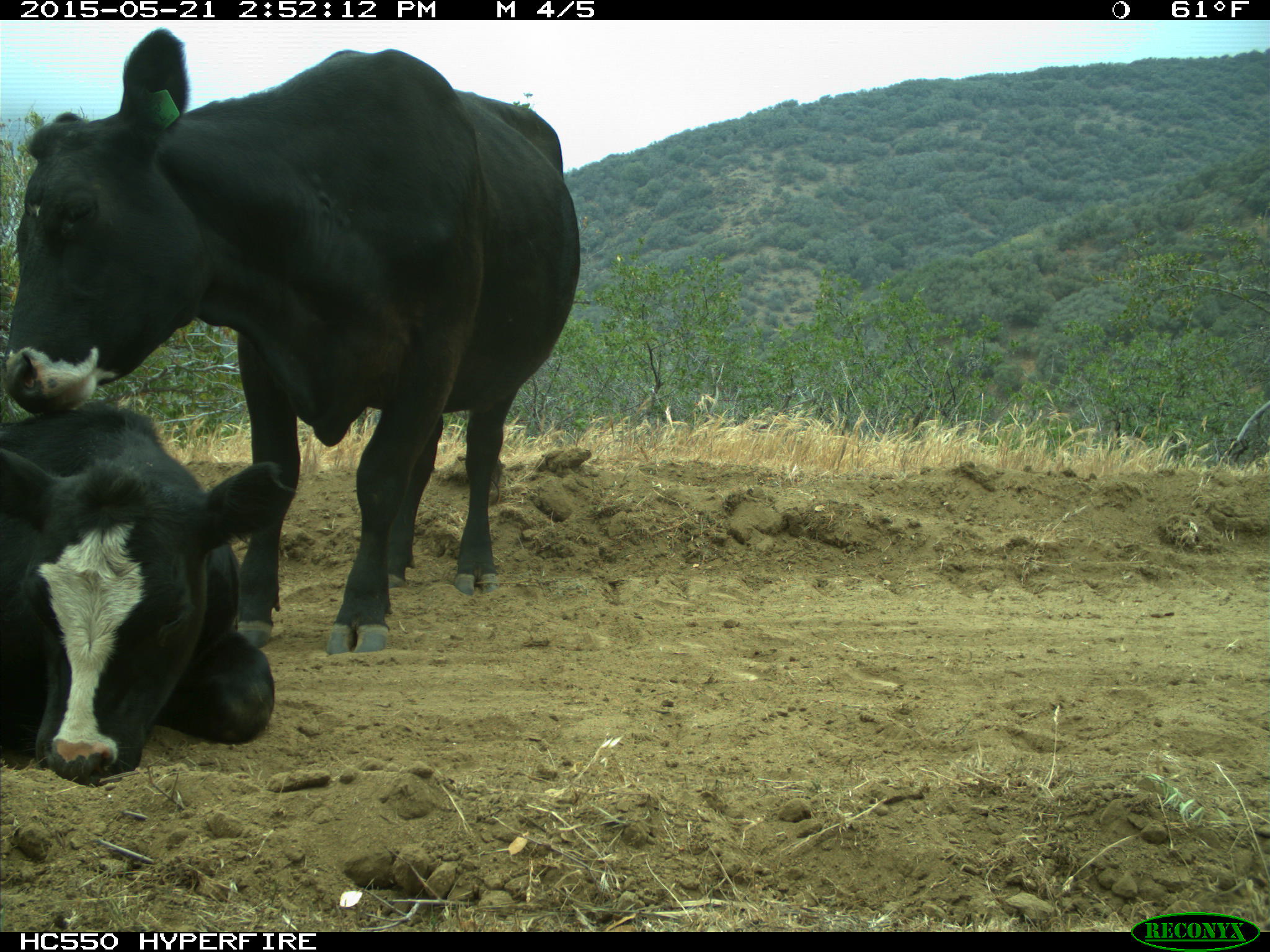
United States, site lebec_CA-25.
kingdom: Animalia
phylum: Chordata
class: Mammalia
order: Artiodactyla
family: Bovidae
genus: Bos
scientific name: Bos taurus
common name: domestic cow